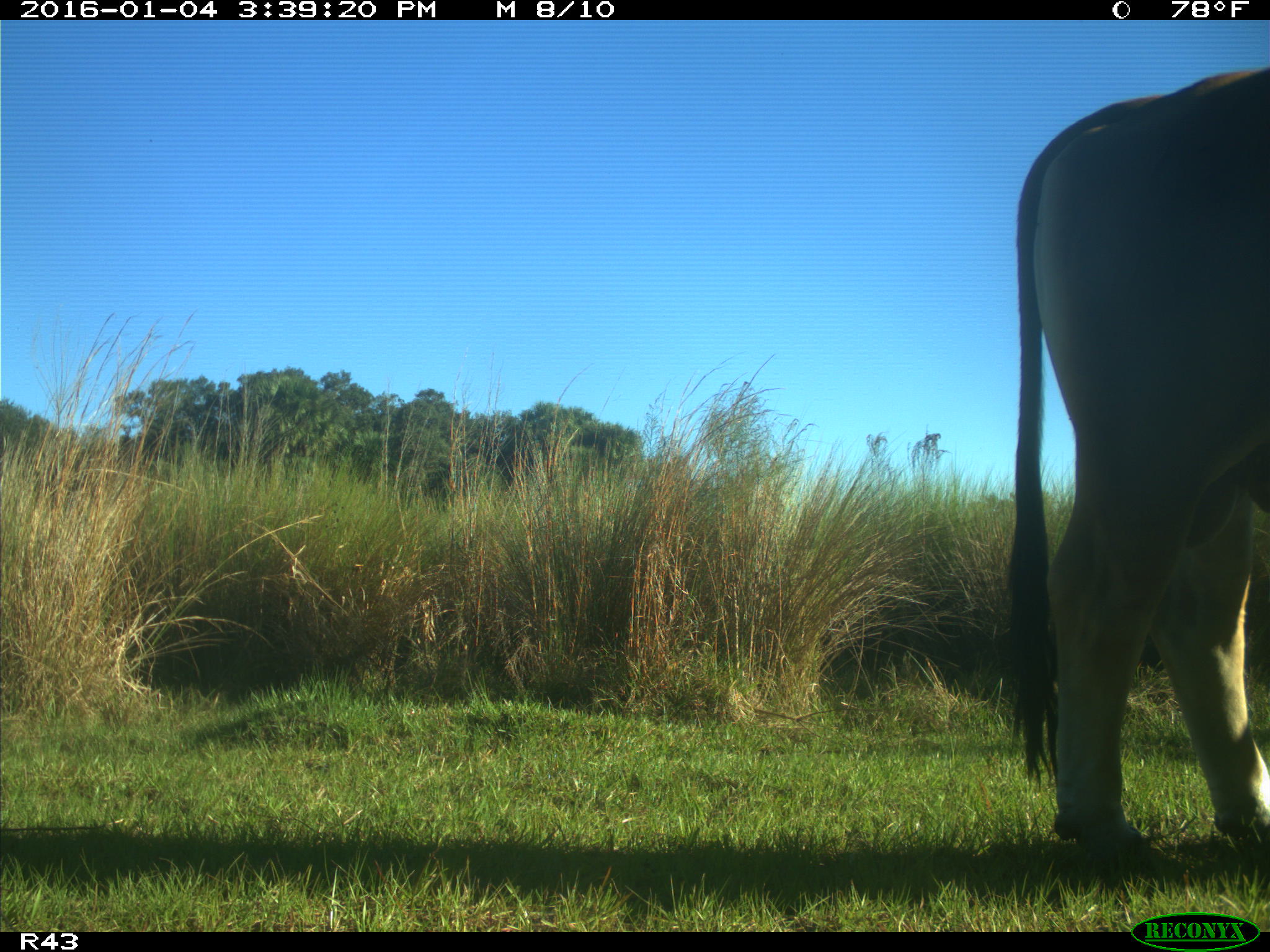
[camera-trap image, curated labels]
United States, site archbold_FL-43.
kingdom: Animalia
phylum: Chordata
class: Mammalia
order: Artiodactyla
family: Bovidae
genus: Bos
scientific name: Bos taurus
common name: domestic cow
Bos taurus (domestic cow).